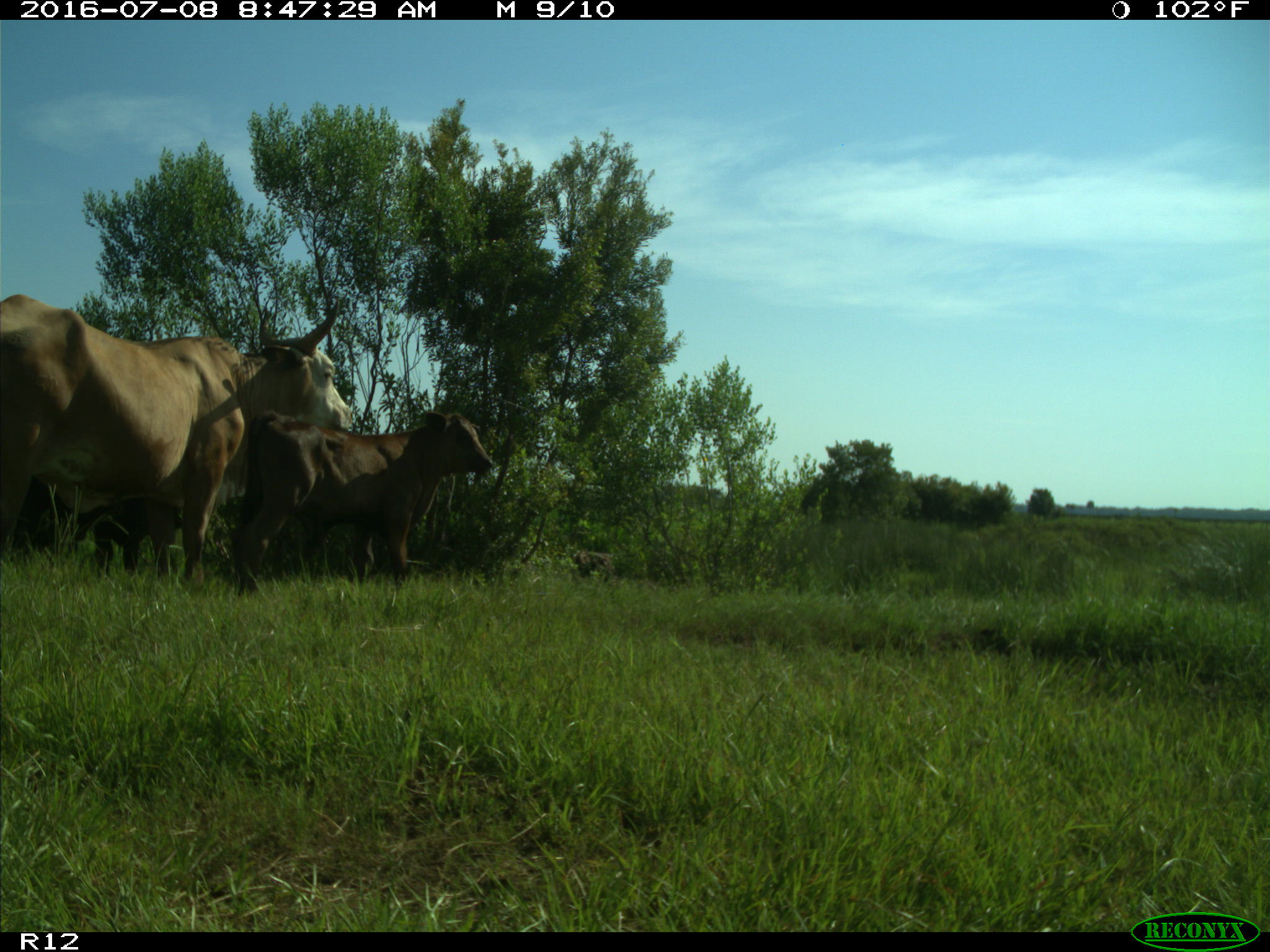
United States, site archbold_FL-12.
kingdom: Animalia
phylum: Chordata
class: Mammalia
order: Artiodactyla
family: Bovidae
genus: Bos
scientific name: Bos taurus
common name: domestic cow